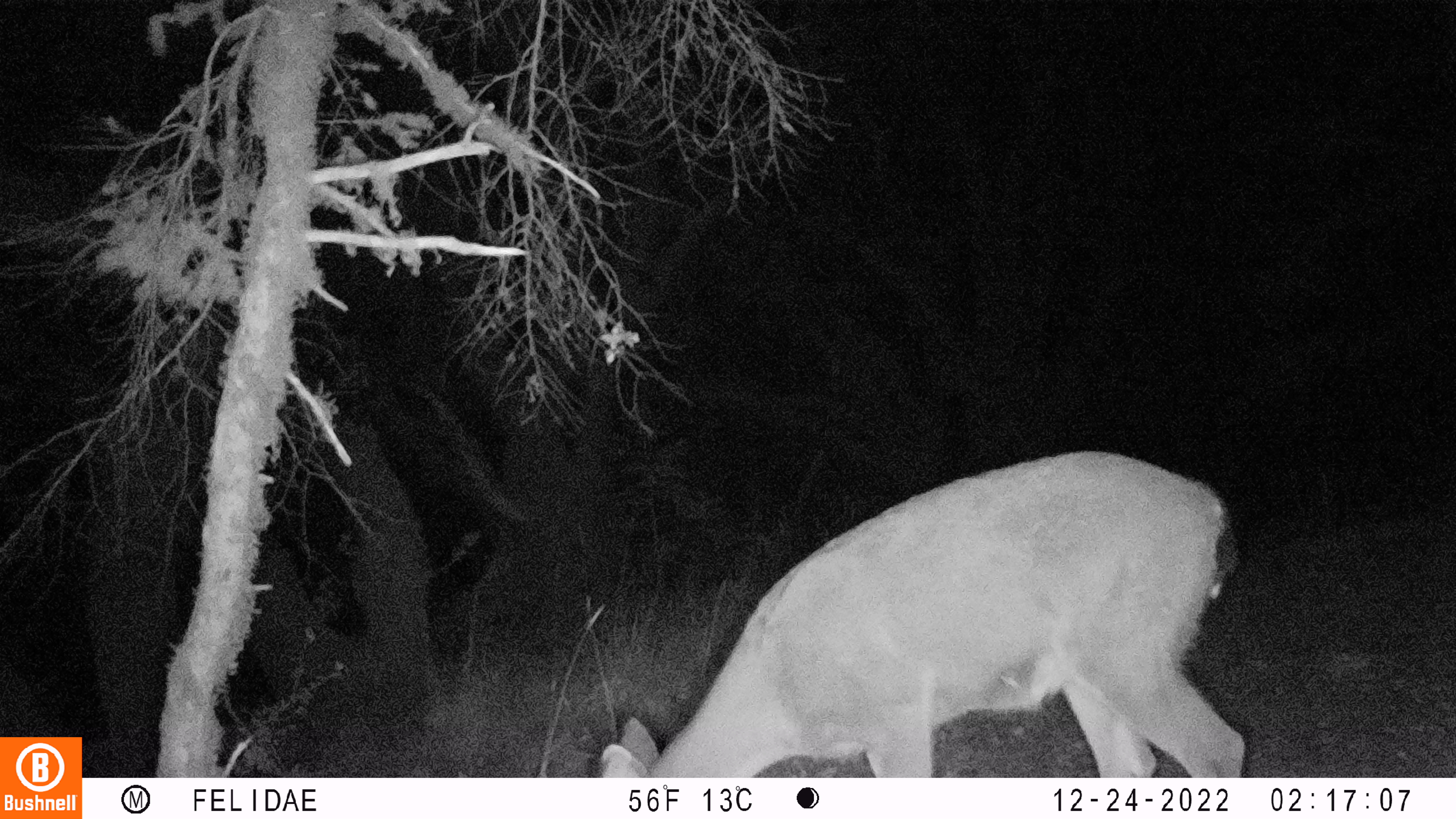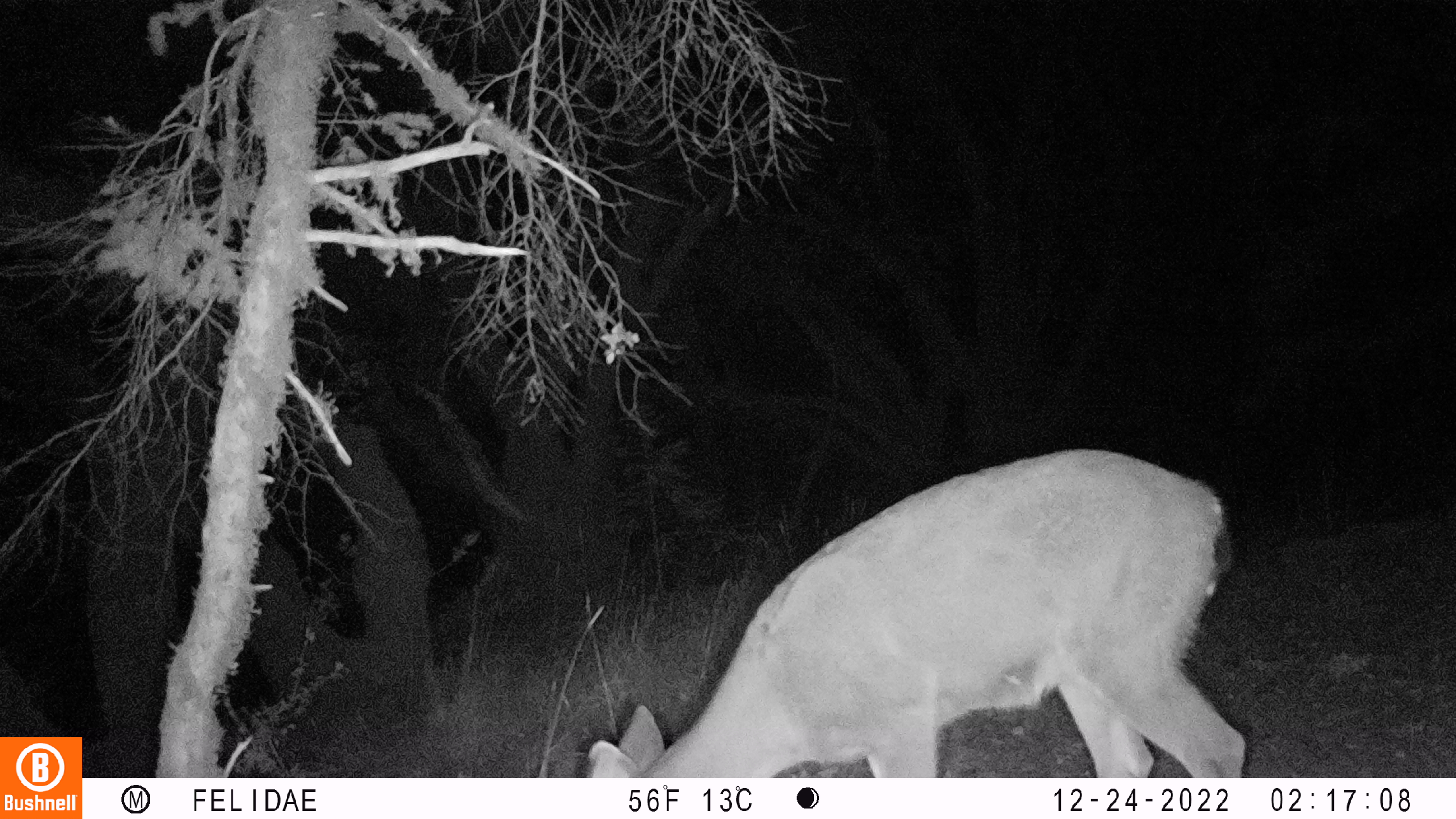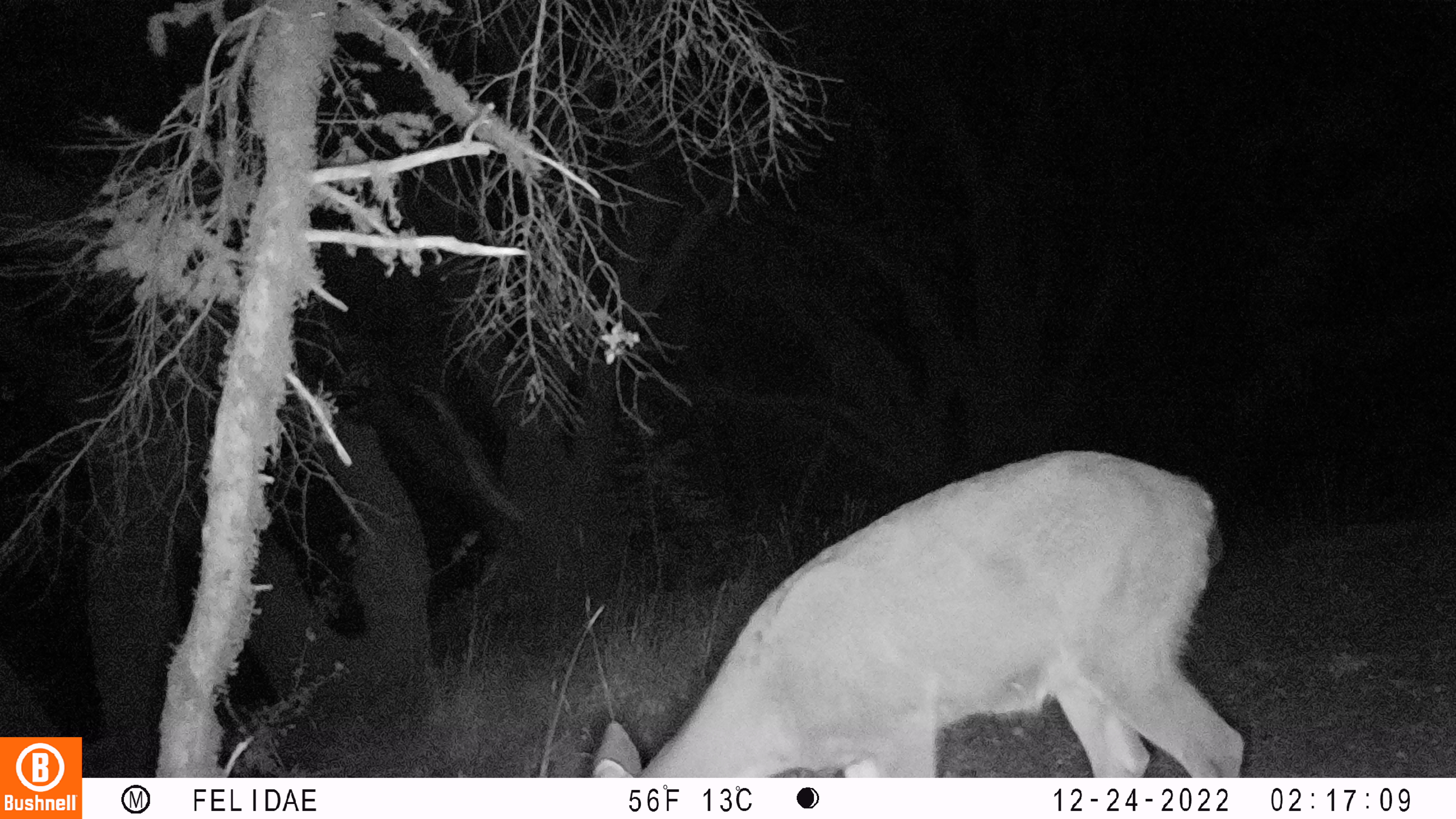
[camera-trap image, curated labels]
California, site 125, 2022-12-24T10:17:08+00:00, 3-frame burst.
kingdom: Animalia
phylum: Chordata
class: Mammalia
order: Artiodactyla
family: Cervidae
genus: Odocoileus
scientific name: Odocoileus hemionus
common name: mule deer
Mule deer (Odocoileus hemionus).